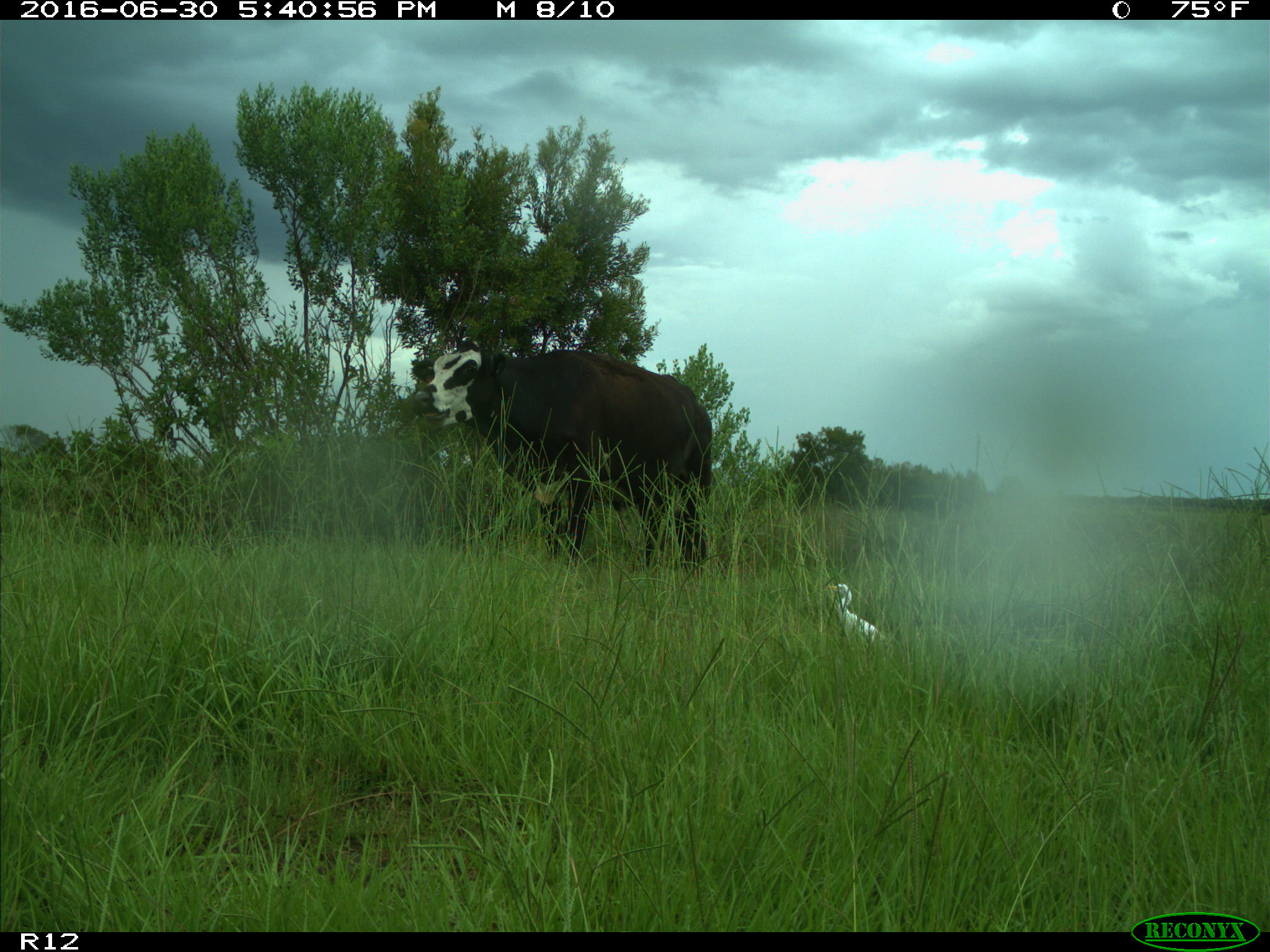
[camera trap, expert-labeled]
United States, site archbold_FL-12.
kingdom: Animalia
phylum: Chordata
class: Mammalia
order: Artiodactyla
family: Bovidae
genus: Bos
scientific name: Bos taurus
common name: domestic cow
Bos taurus (domestic cow).